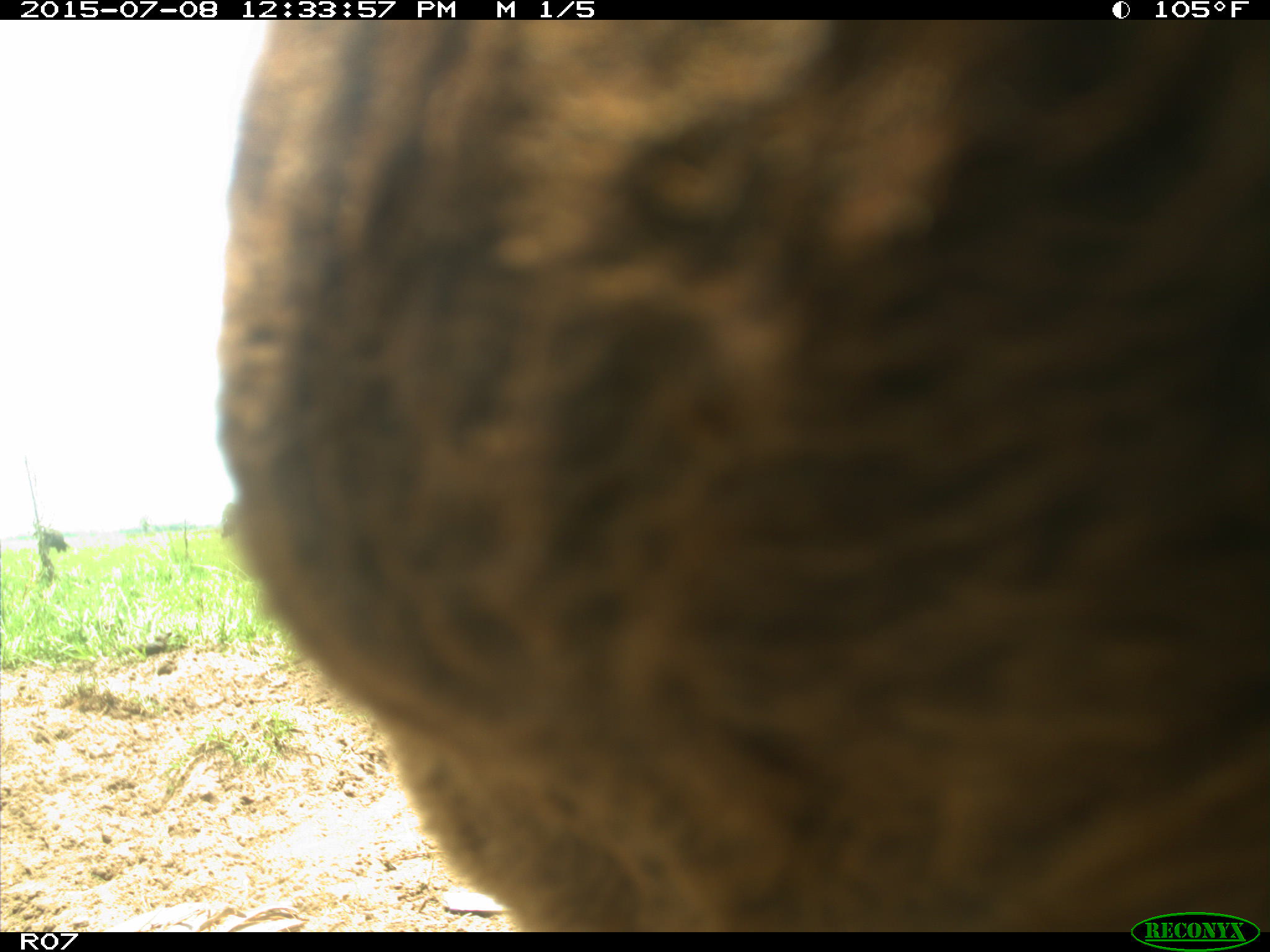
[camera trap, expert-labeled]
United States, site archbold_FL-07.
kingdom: Animalia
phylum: Chordata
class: Mammalia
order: Artiodactyla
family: Bovidae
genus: Bos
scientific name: Bos taurus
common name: domestic cow